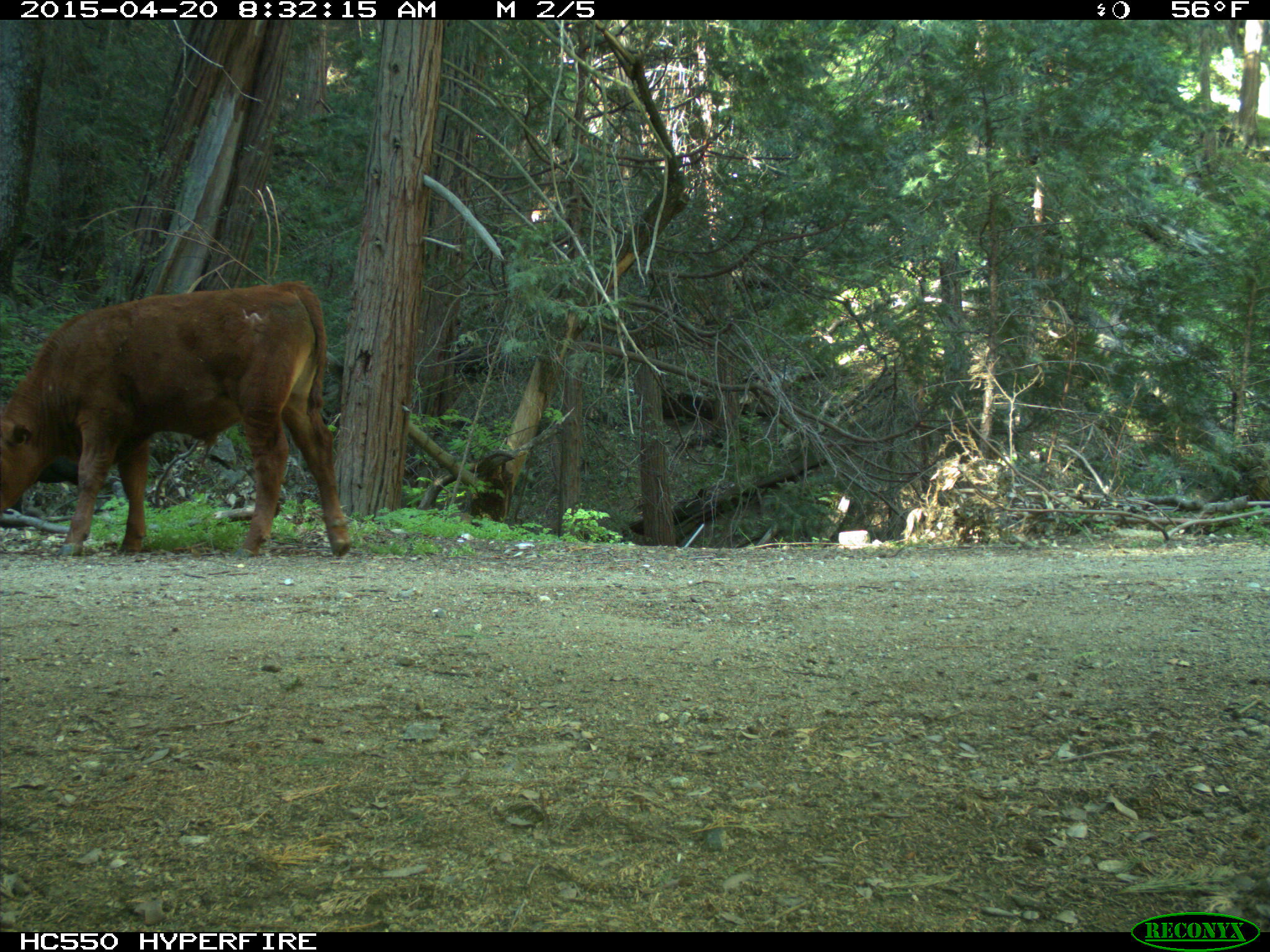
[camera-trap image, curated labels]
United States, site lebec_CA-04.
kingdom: Animalia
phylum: Chordata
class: Mammalia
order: Artiodactyla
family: Bovidae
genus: Bos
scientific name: Bos taurus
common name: domestic cow